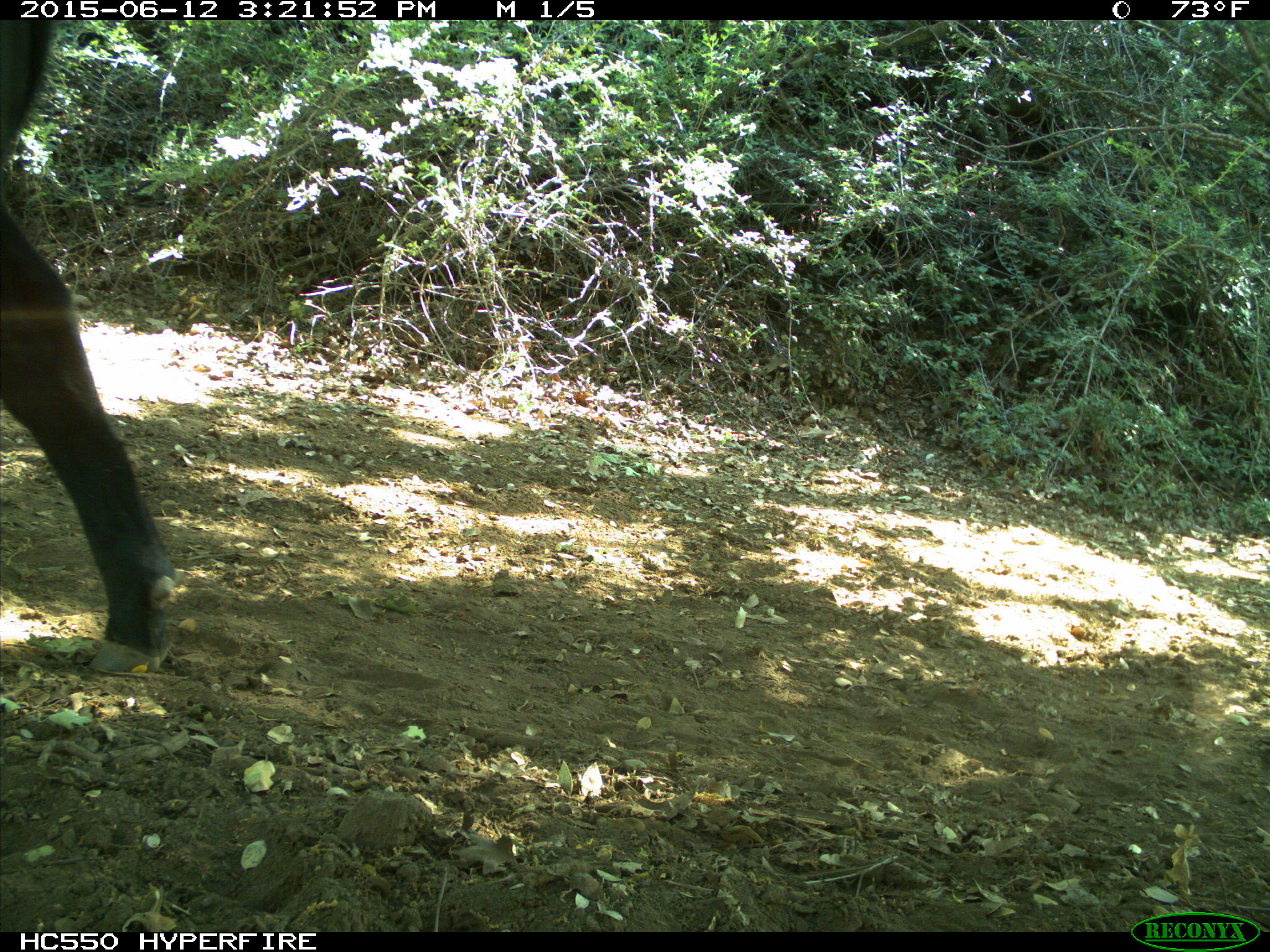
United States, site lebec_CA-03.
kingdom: Animalia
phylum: Chordata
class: Mammalia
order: Artiodactyla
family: Bovidae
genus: Bos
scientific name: Bos taurus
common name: domestic cow